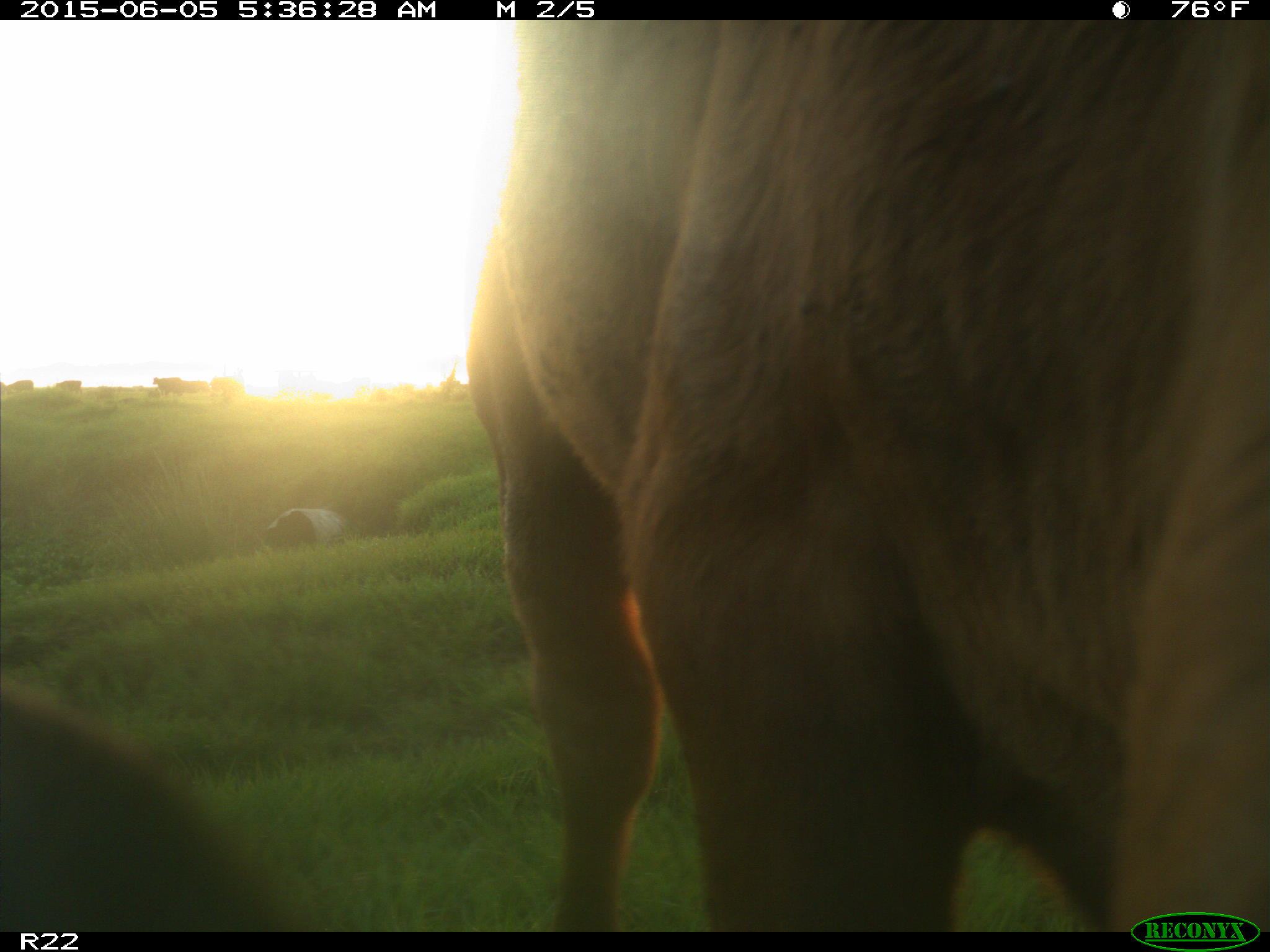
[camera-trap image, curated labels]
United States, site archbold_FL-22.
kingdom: Animalia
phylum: Chordata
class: Mammalia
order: Artiodactyla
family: Bovidae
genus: Bos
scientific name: Bos taurus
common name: domestic cow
Bos taurus (domestic cow).